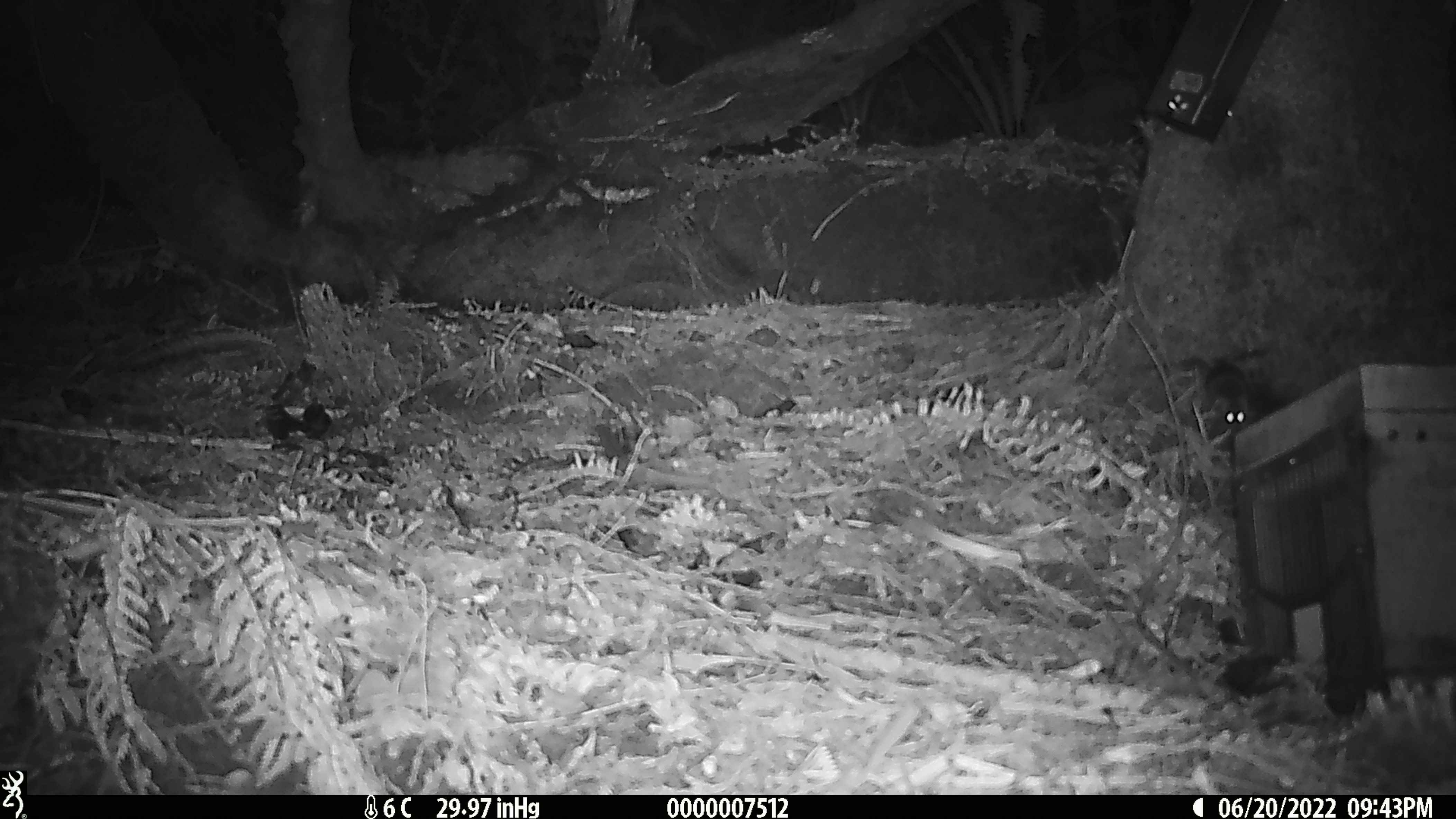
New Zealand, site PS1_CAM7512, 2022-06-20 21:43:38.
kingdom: Animalia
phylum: Chordata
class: Mammalia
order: Rodentia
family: Muridae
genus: Mus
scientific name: Mus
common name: mouse